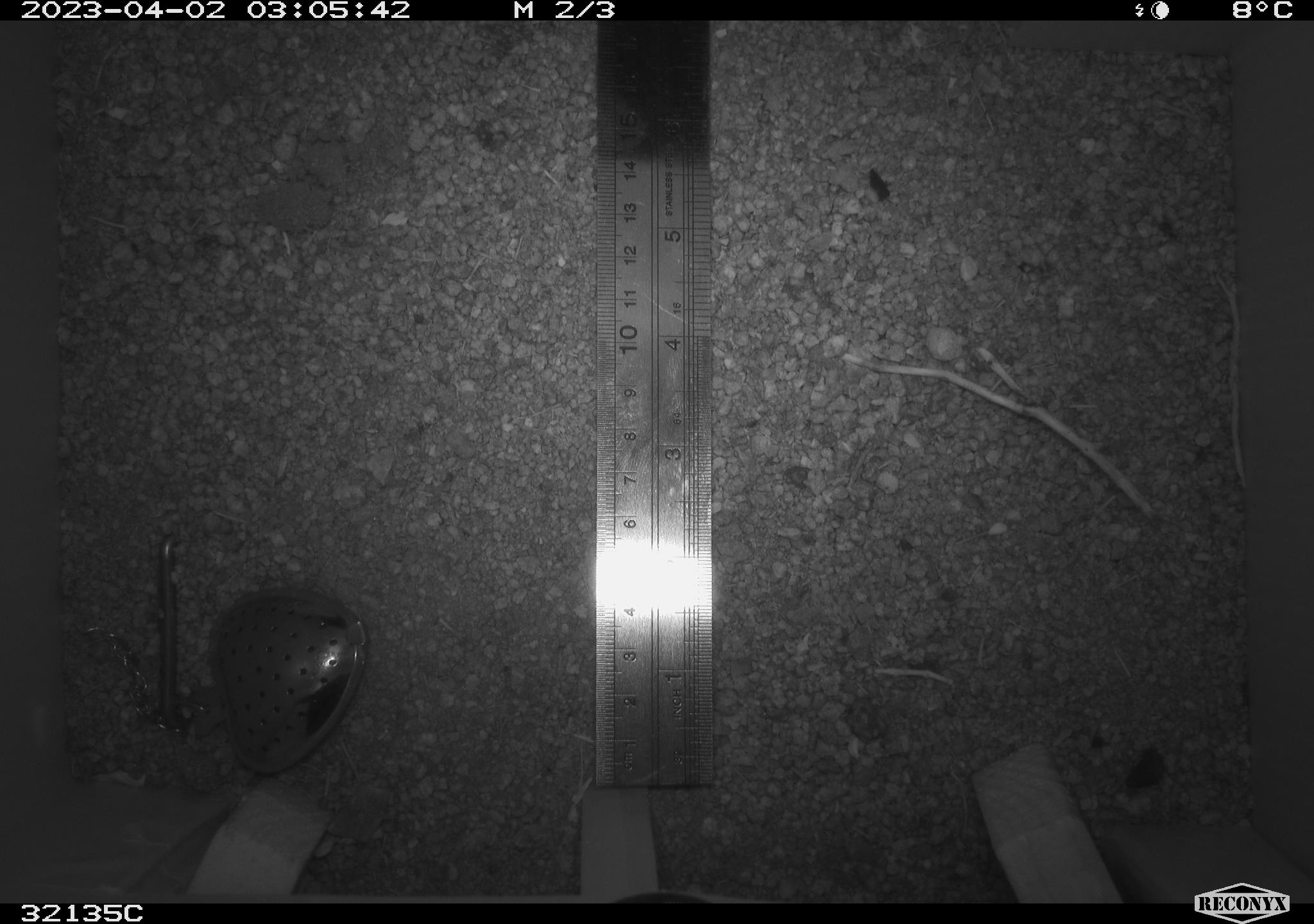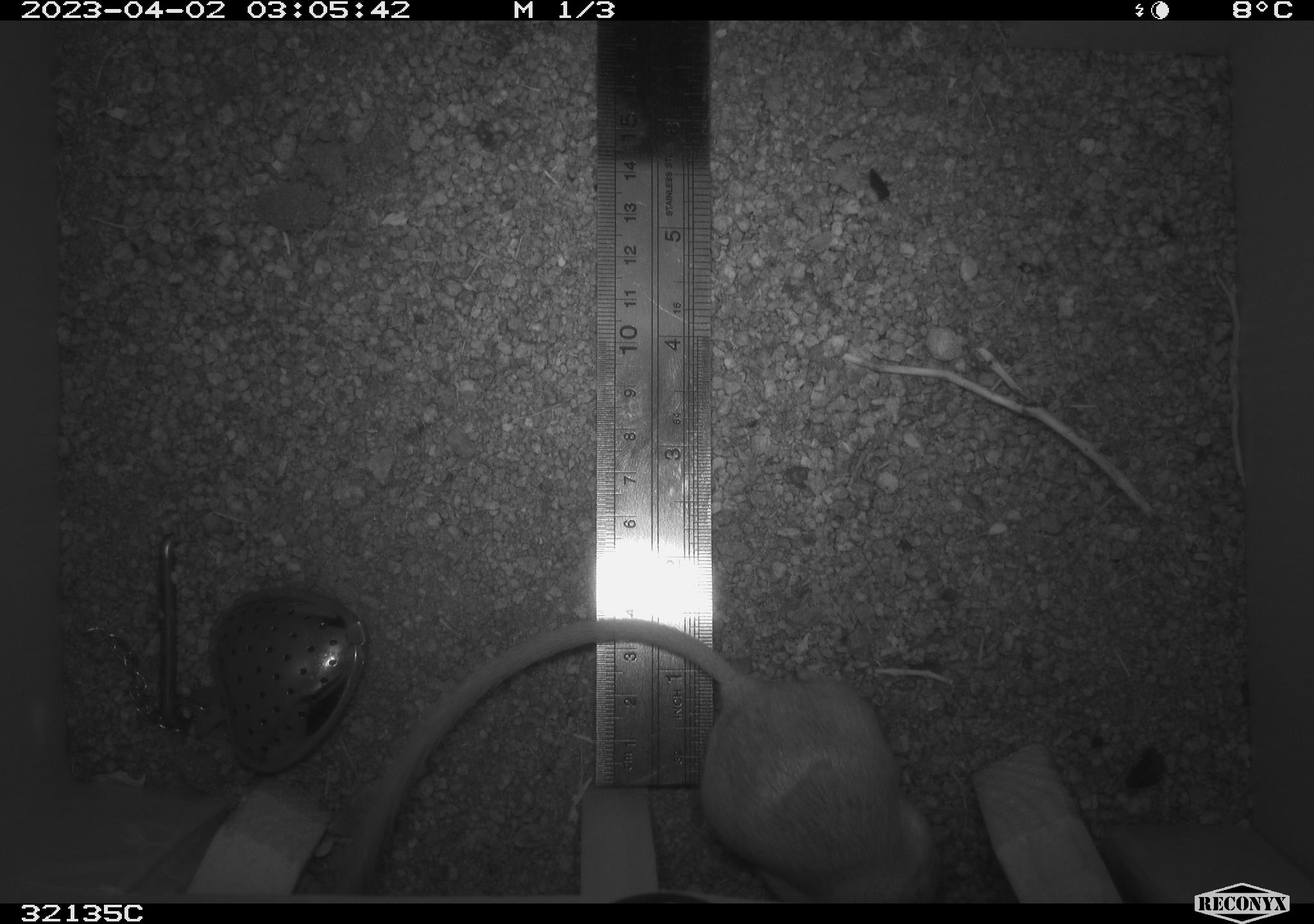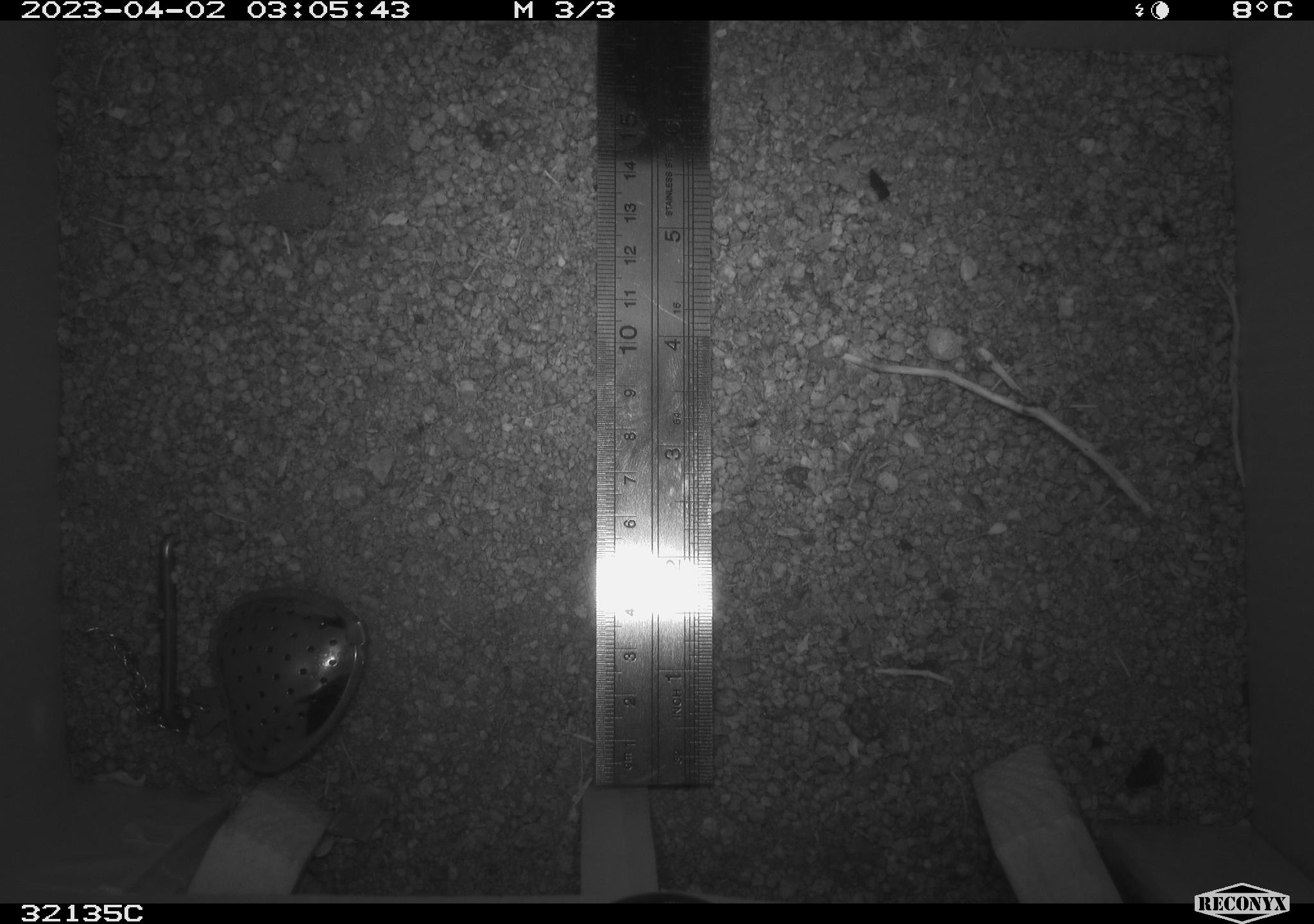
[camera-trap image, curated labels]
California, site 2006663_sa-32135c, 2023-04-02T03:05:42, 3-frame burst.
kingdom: Animalia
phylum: Chordata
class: Mammalia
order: Rodentia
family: Heteromyidae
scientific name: Heteromyidae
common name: kangaroo rats and pocket mice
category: heteromyidae family